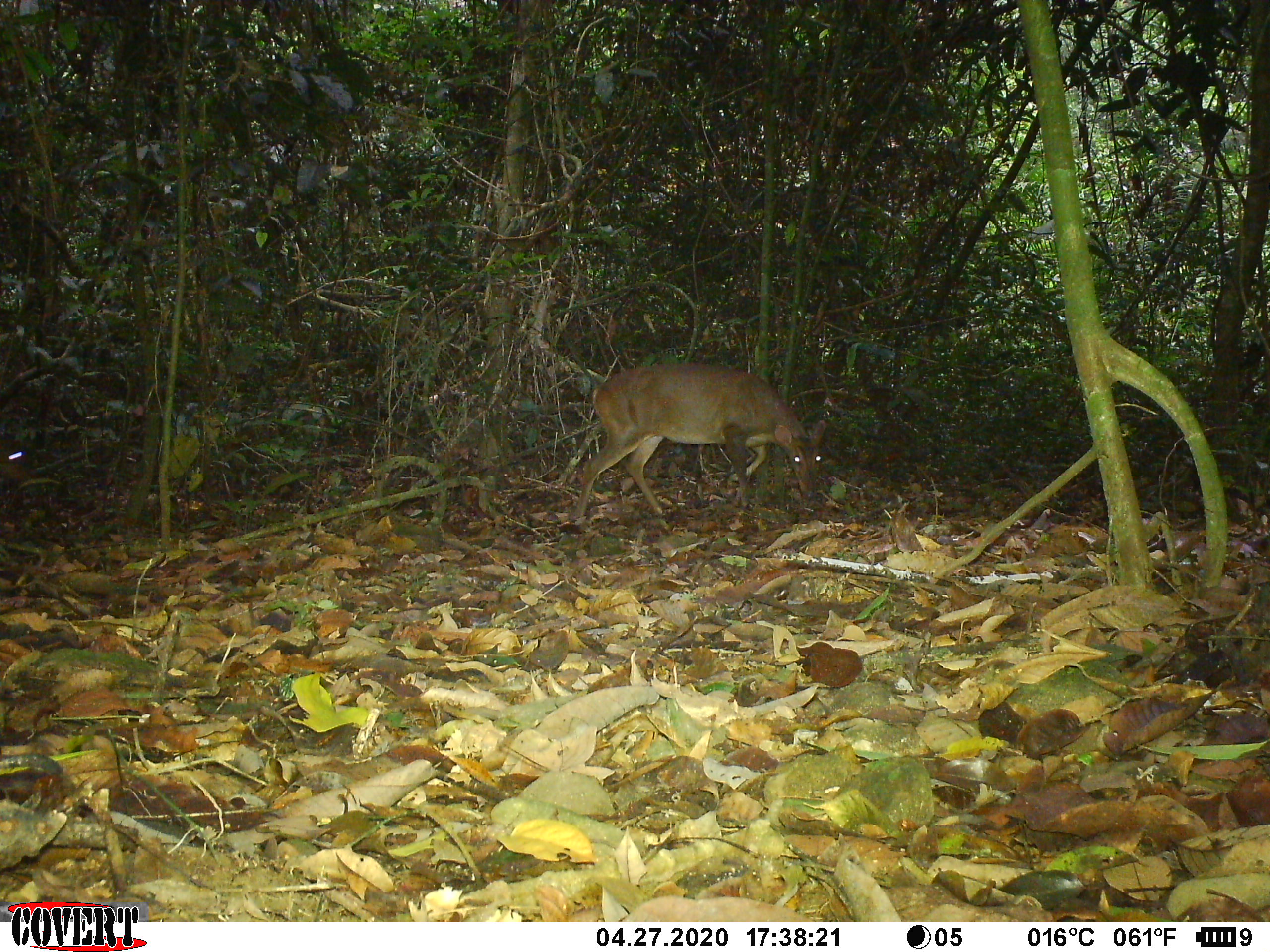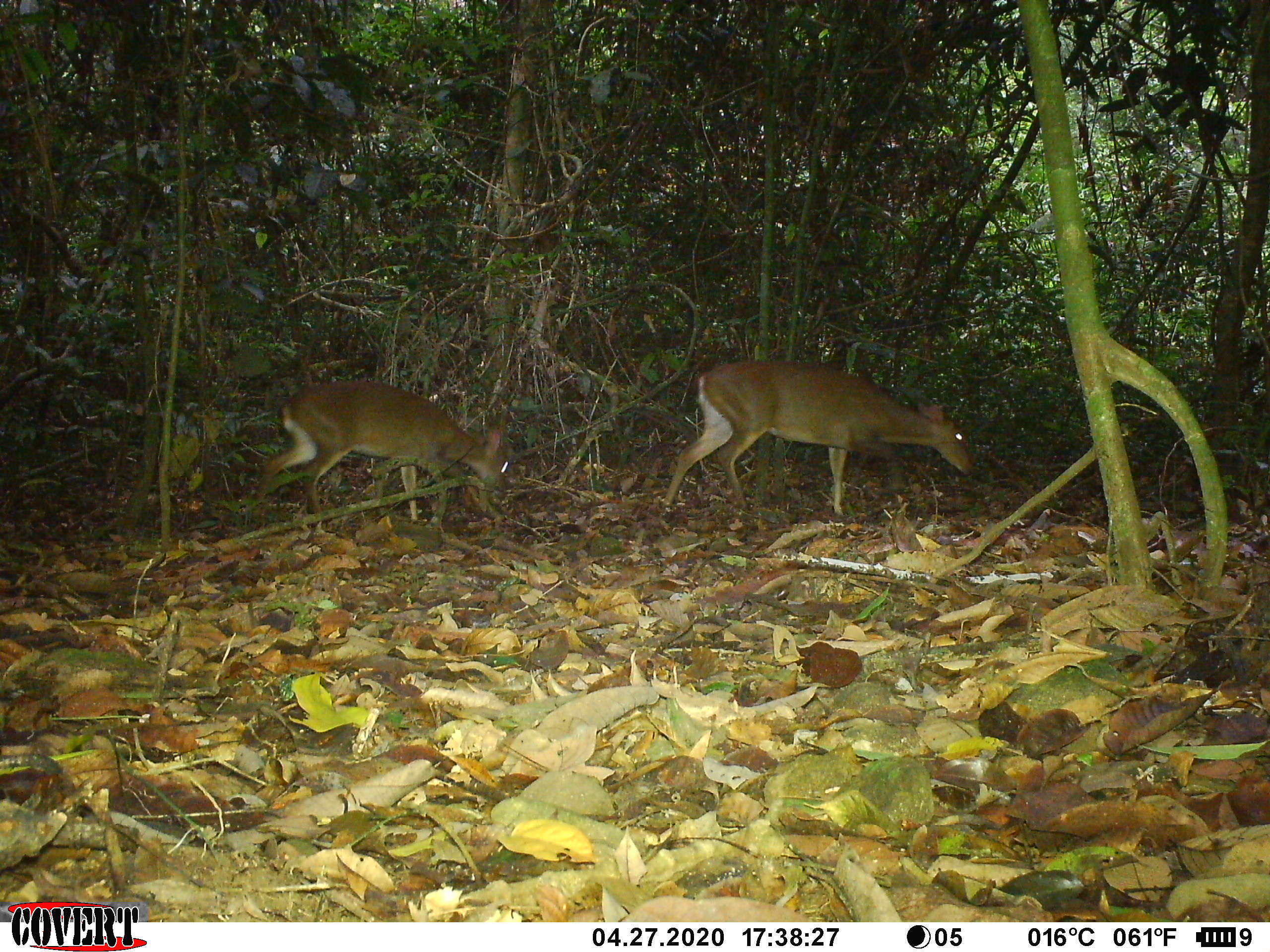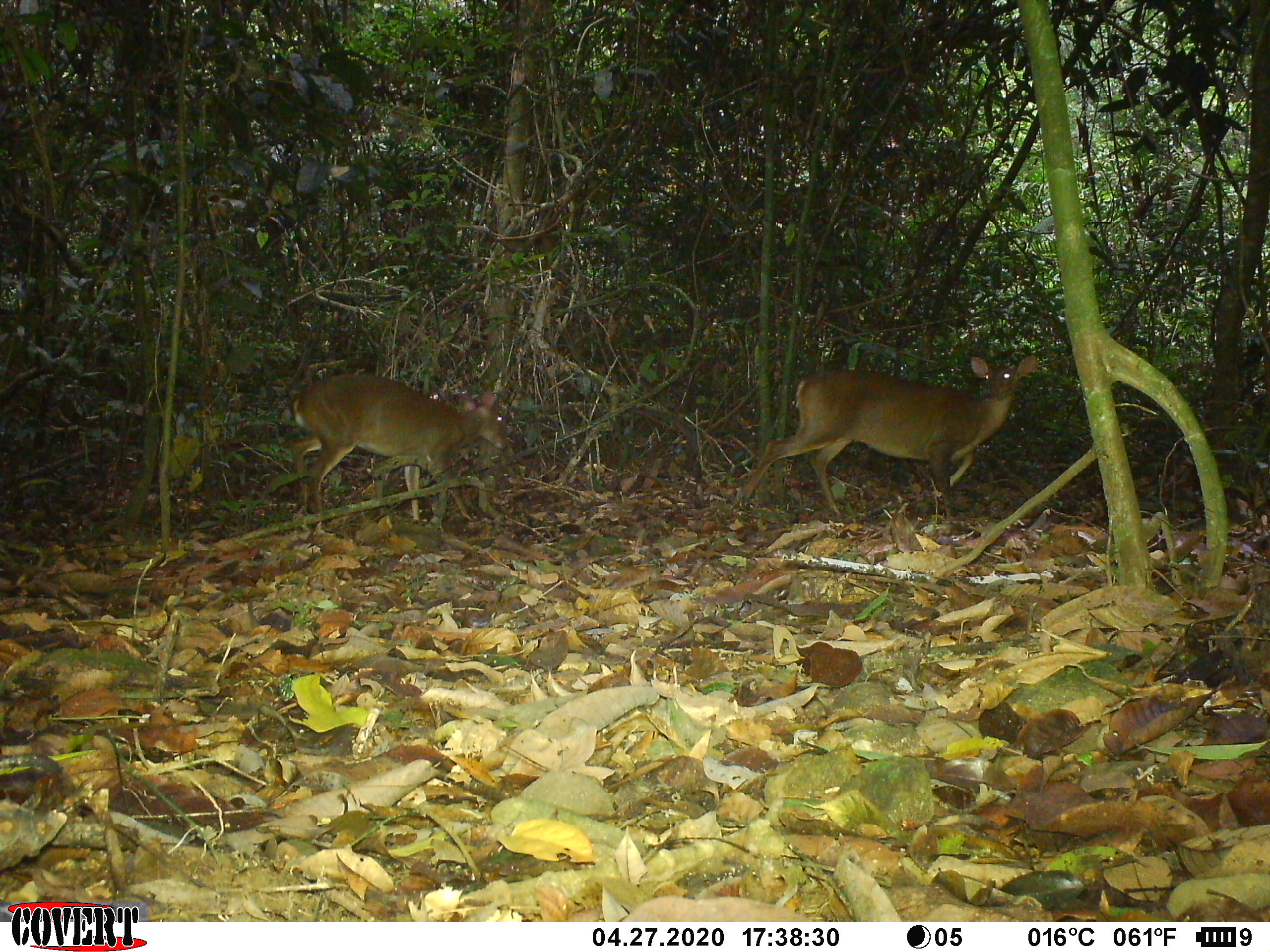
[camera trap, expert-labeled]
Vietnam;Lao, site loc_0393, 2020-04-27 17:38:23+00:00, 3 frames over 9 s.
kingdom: Animalia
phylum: Chordata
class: Mammalia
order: Artiodactyla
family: Cervidae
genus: Muntiacus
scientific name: Muntiacus vuquangensis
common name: large-antlered muntjac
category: large antlered muntjac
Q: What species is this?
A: Large antlered muntjac (large-antlered muntjac) (Muntiacus vuquangensis).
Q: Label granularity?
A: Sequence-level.